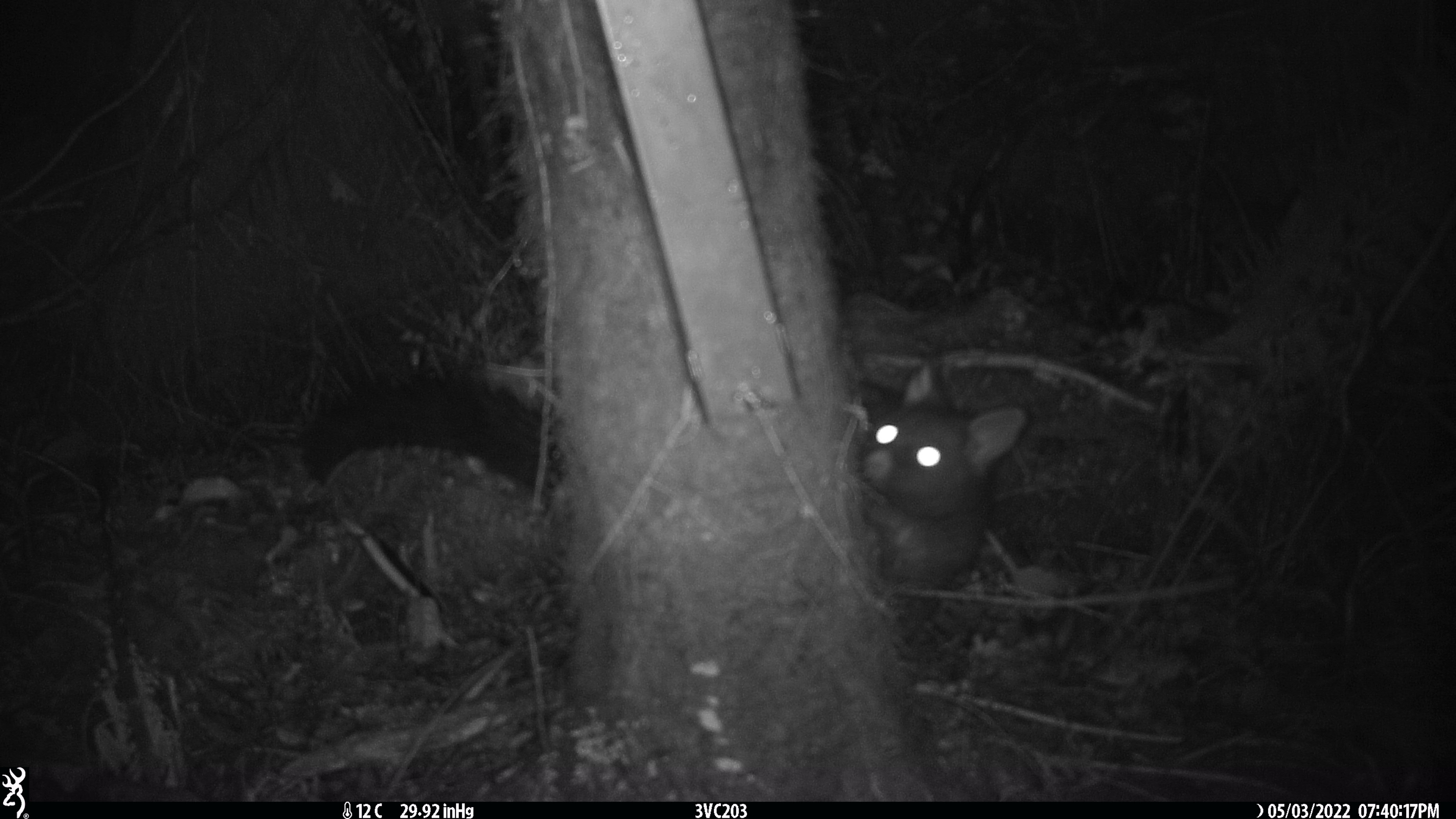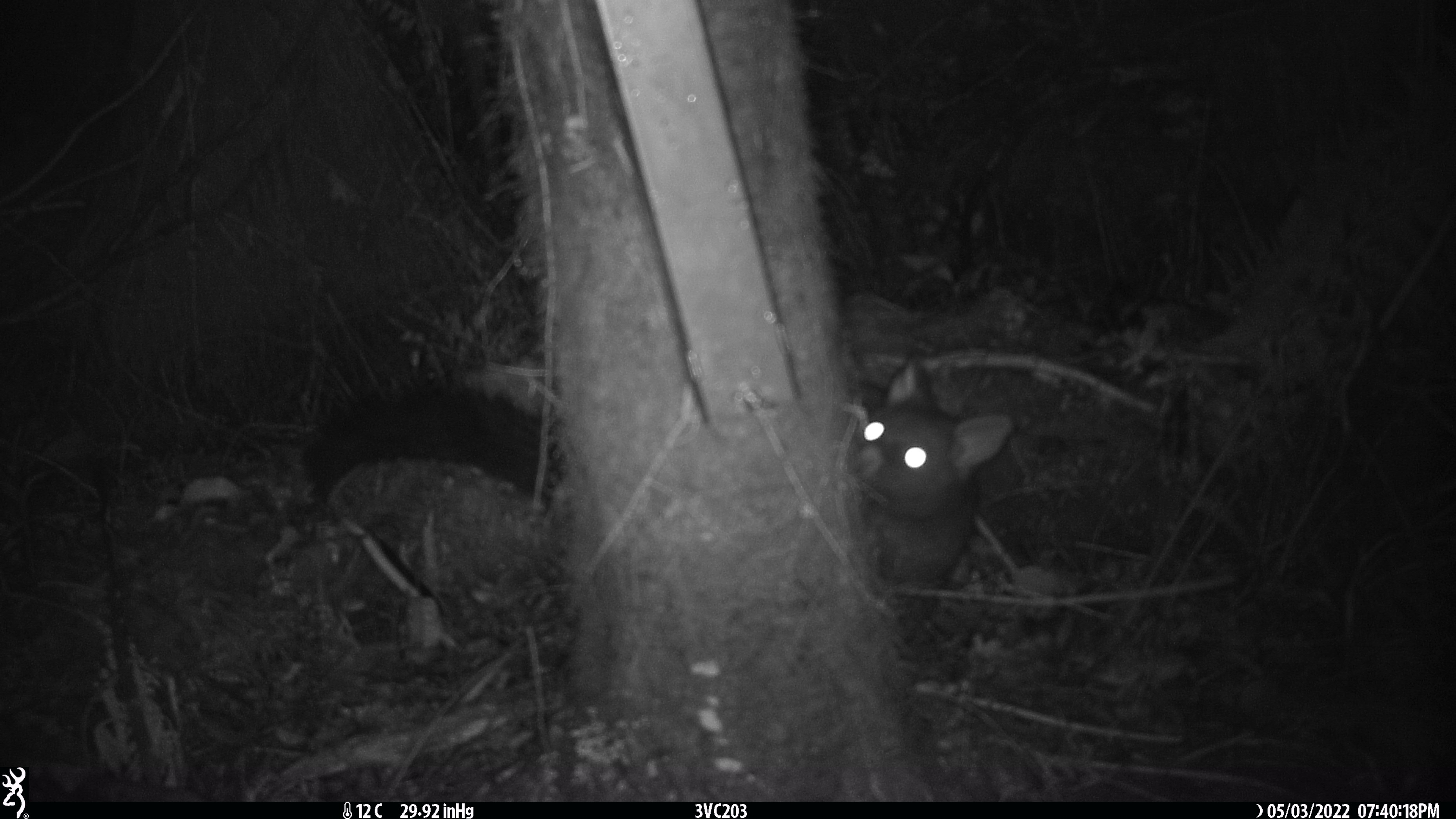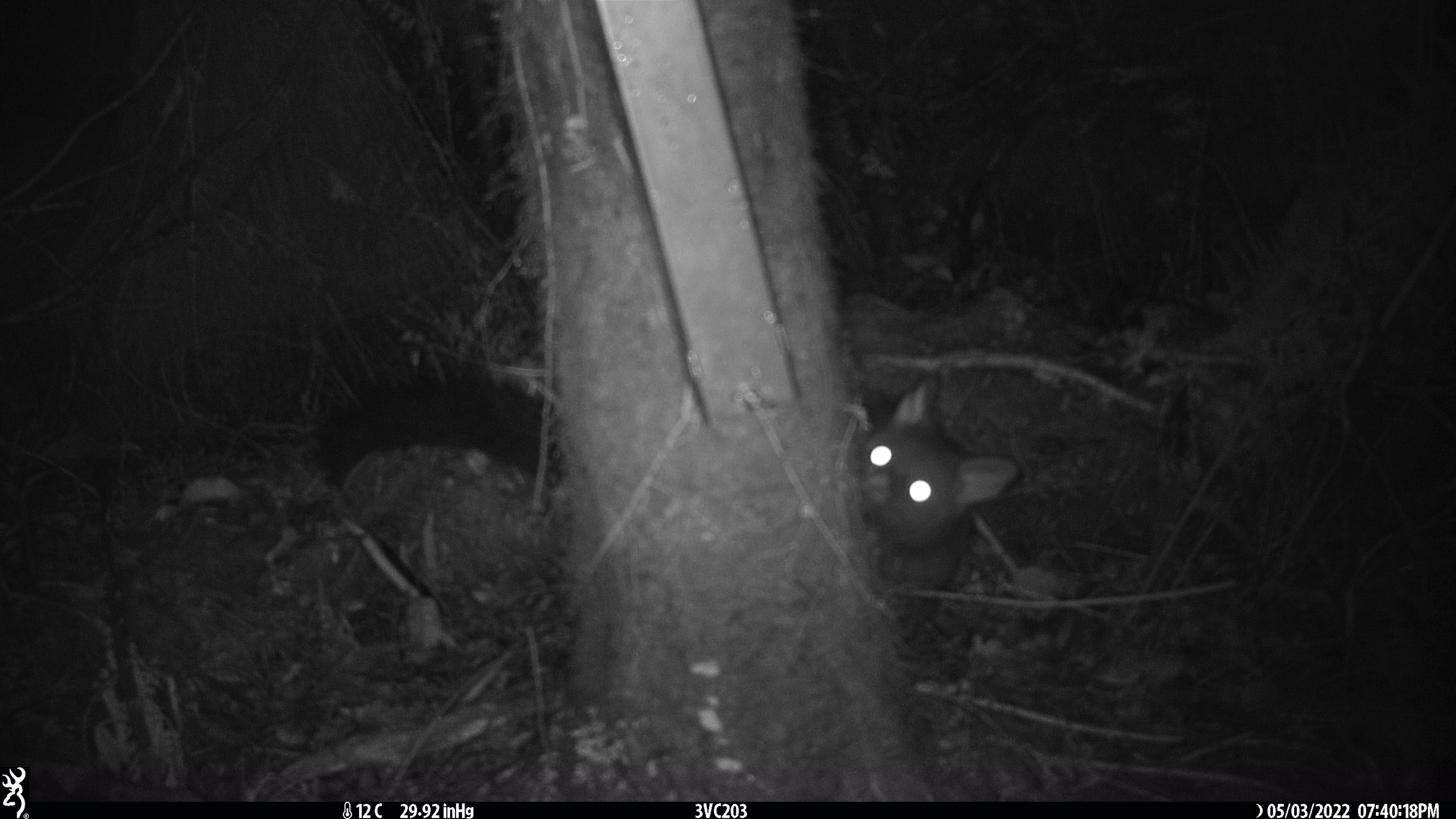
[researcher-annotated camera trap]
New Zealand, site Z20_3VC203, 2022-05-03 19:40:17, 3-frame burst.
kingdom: Animalia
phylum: Chordata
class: Mammalia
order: Diprotodontia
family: Phalangeridae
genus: Trichosurus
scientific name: Trichosurus vulpecula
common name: common brushtail possum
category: possum